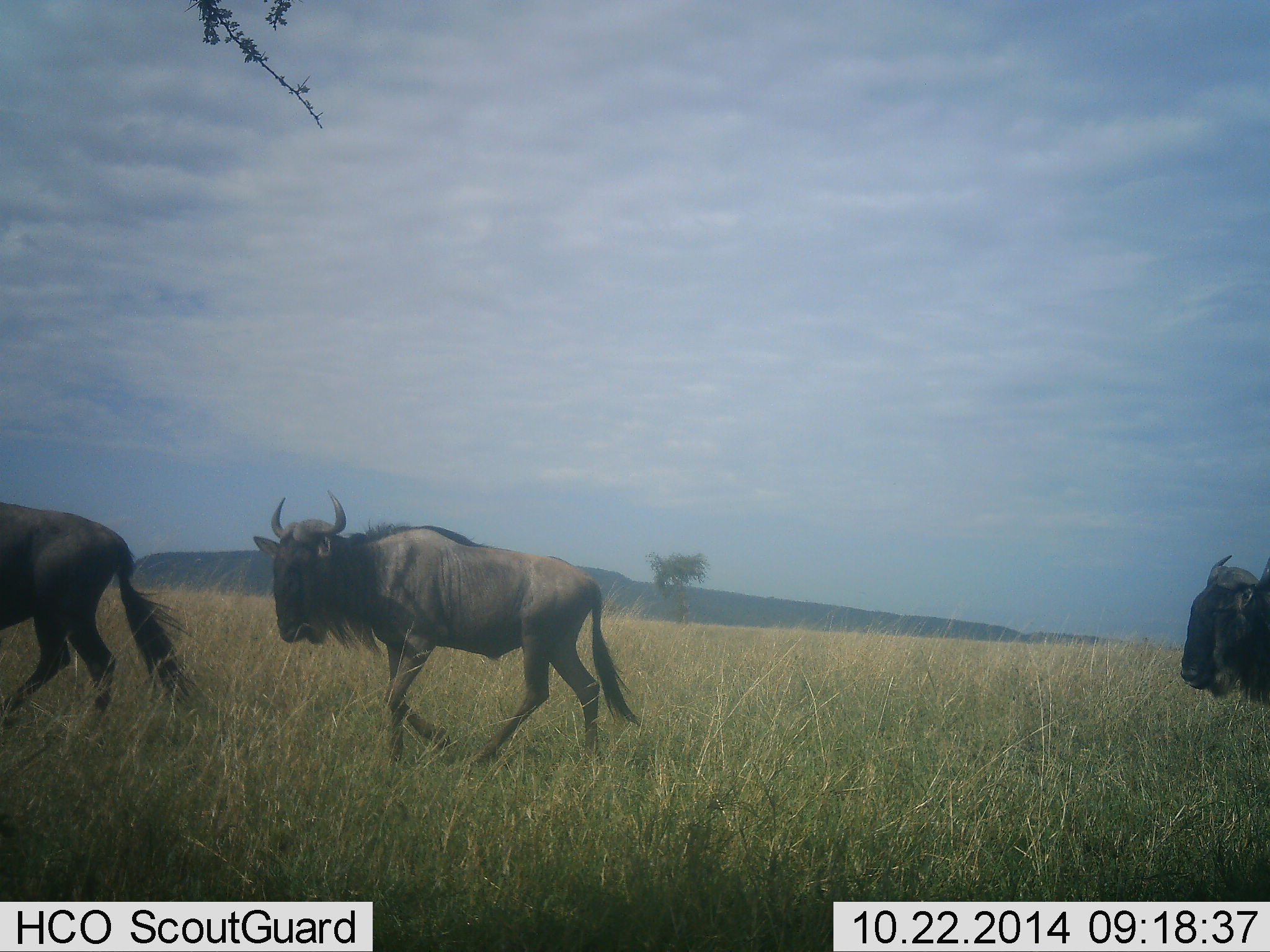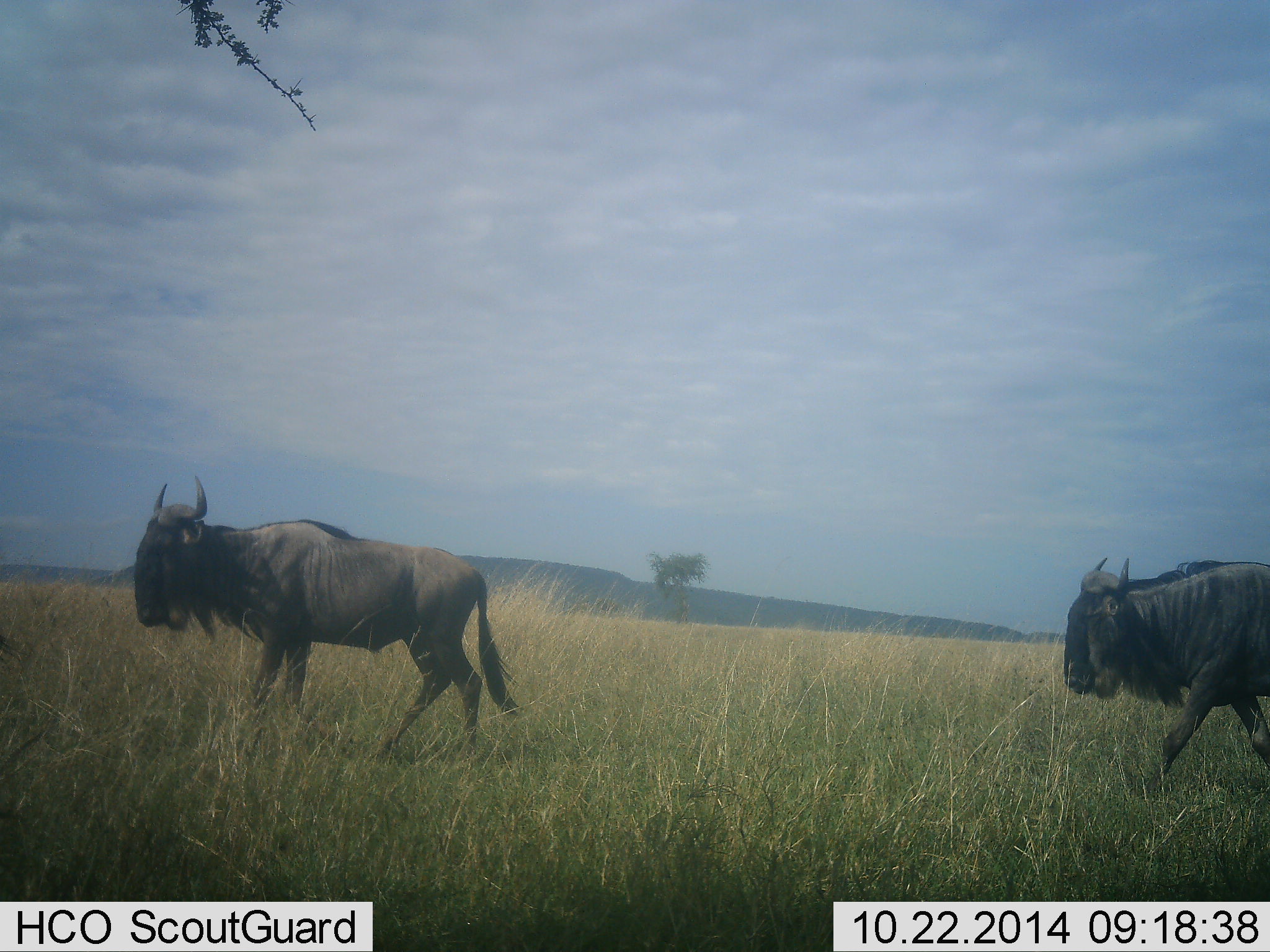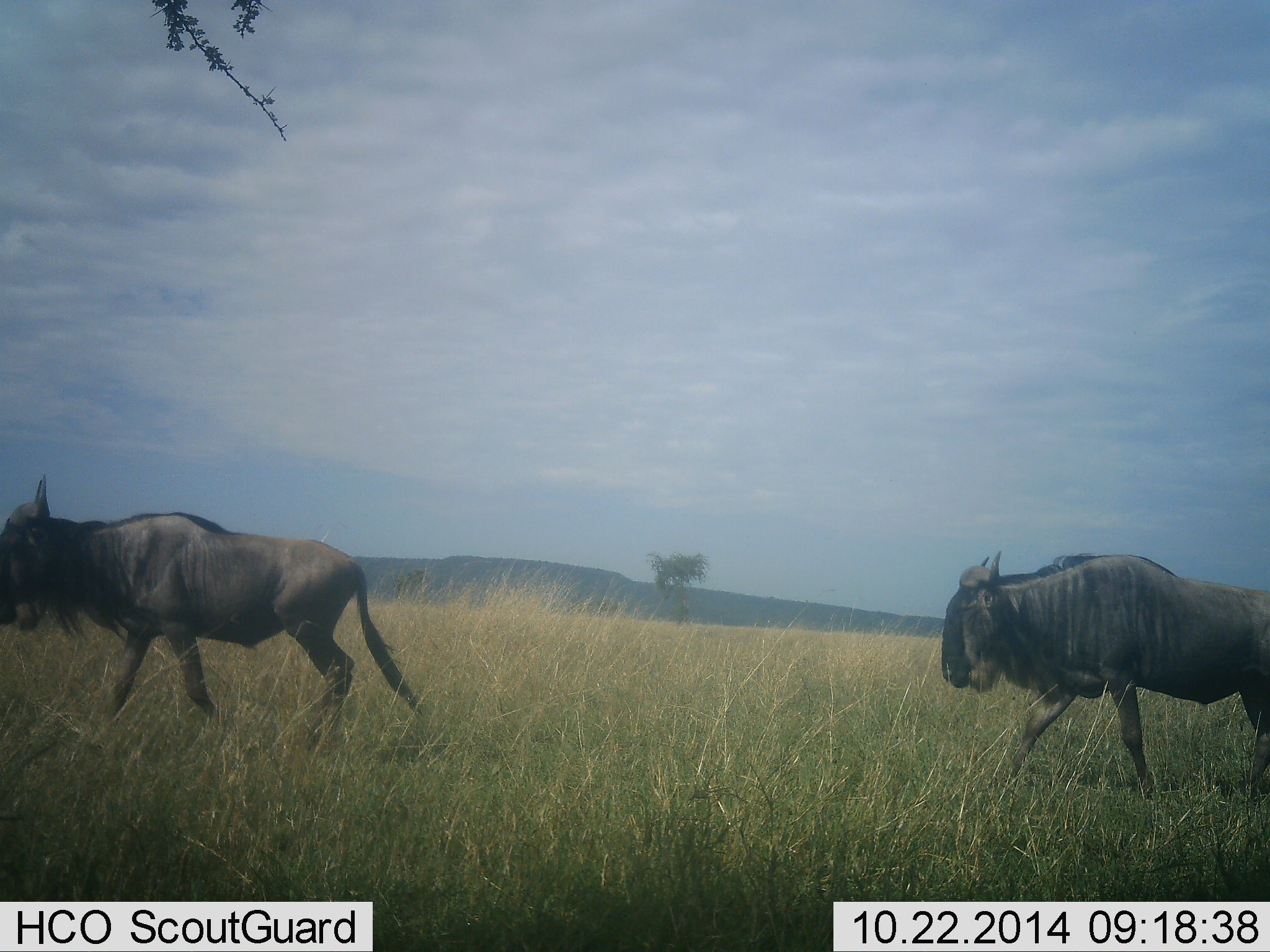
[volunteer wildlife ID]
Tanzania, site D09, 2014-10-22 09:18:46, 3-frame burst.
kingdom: Animalia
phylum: Chordata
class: Mammalia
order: Artiodactyla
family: Bovidae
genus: Connochaetes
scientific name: Connochaetes taurinus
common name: blue wildebeest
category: wildebeest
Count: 3.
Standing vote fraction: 0%.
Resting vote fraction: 0%.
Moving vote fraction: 100%.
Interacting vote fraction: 0%.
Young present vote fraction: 0%.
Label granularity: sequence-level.